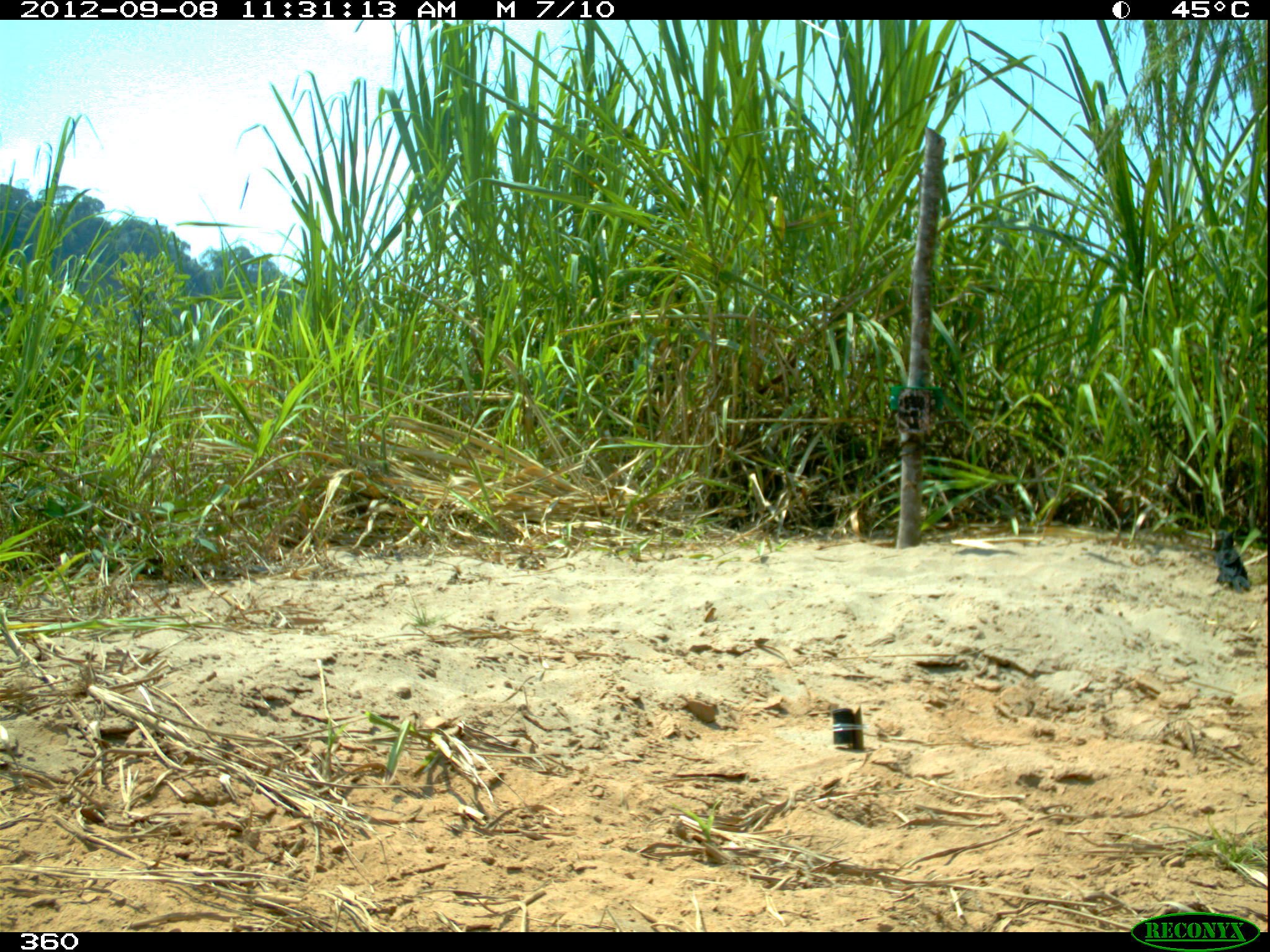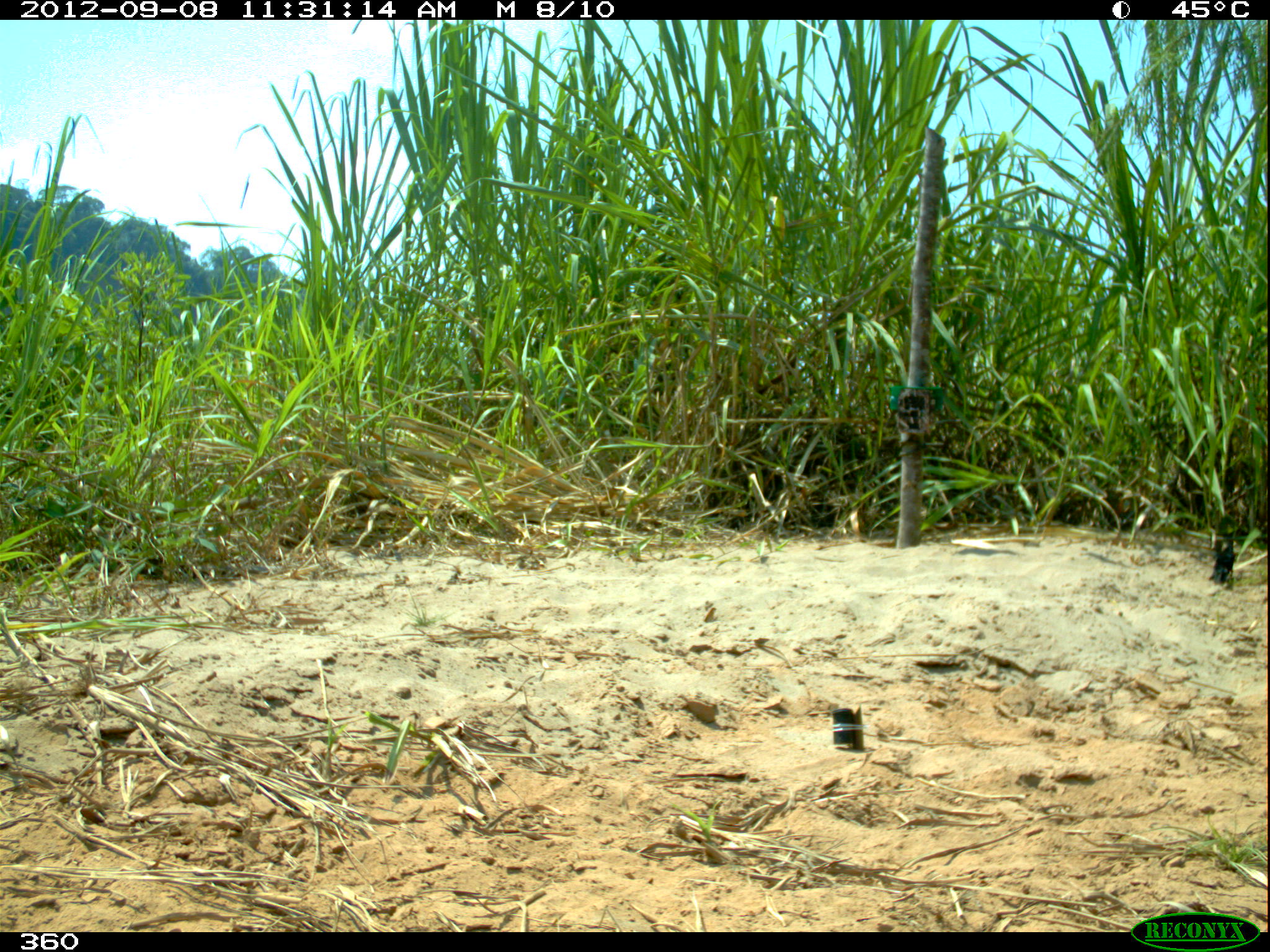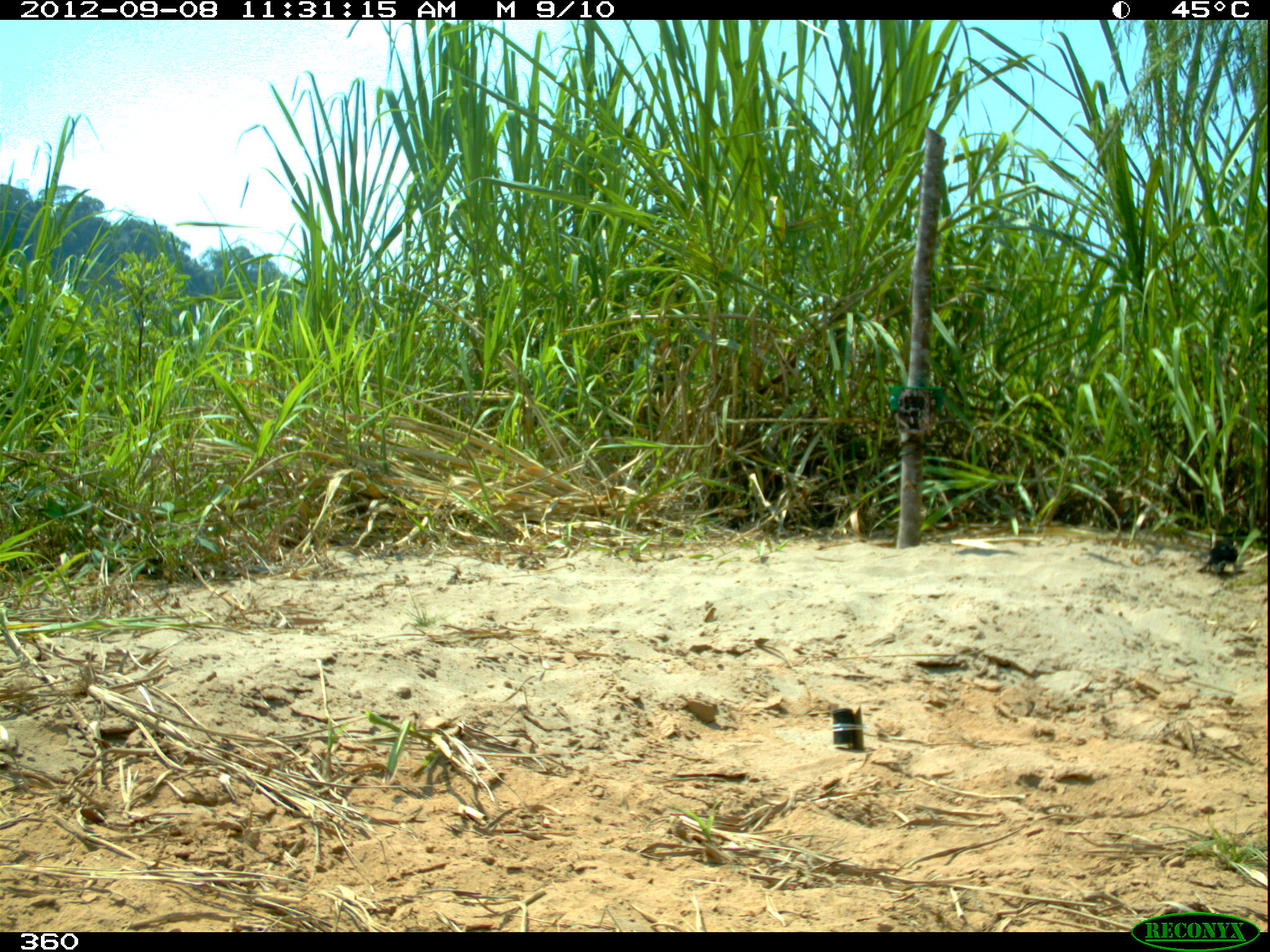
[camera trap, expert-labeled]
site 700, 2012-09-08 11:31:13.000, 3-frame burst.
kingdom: Animalia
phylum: Chordata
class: Aves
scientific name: Aves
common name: bird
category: unknown bird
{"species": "unknown bird (bird) (Aves)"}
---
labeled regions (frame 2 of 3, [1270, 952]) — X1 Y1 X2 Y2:
unknown bird: 1205 535 1237 587